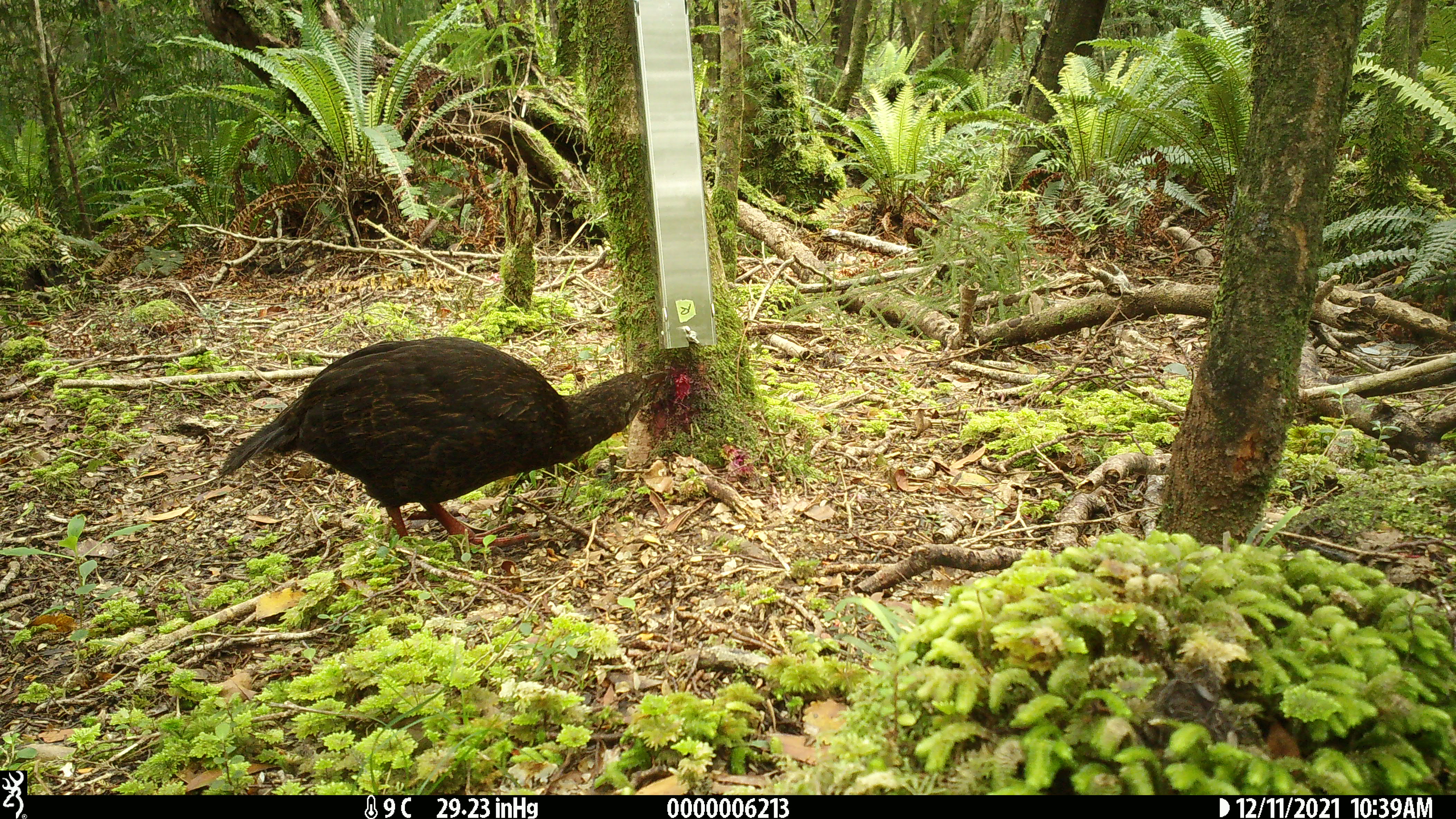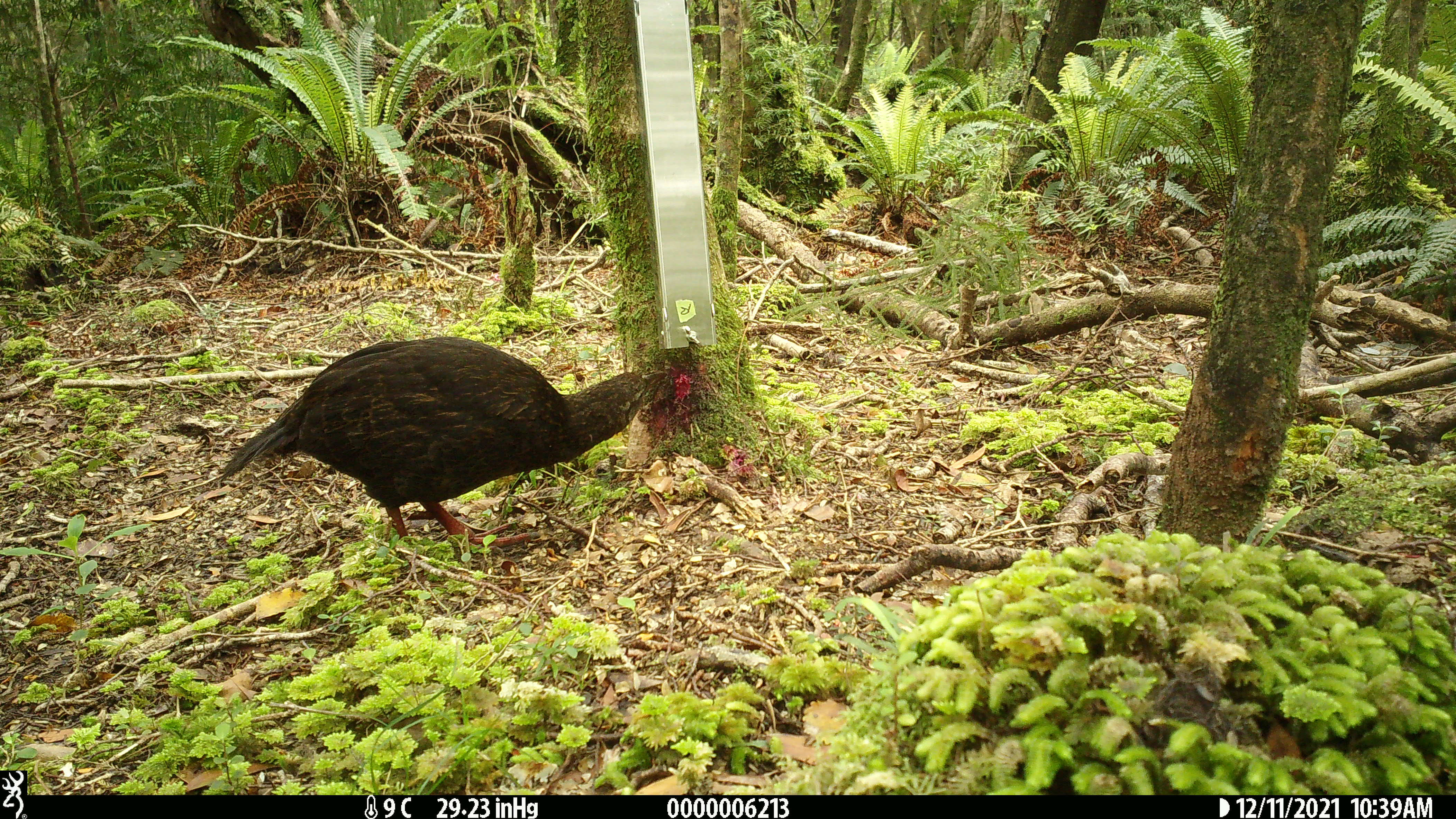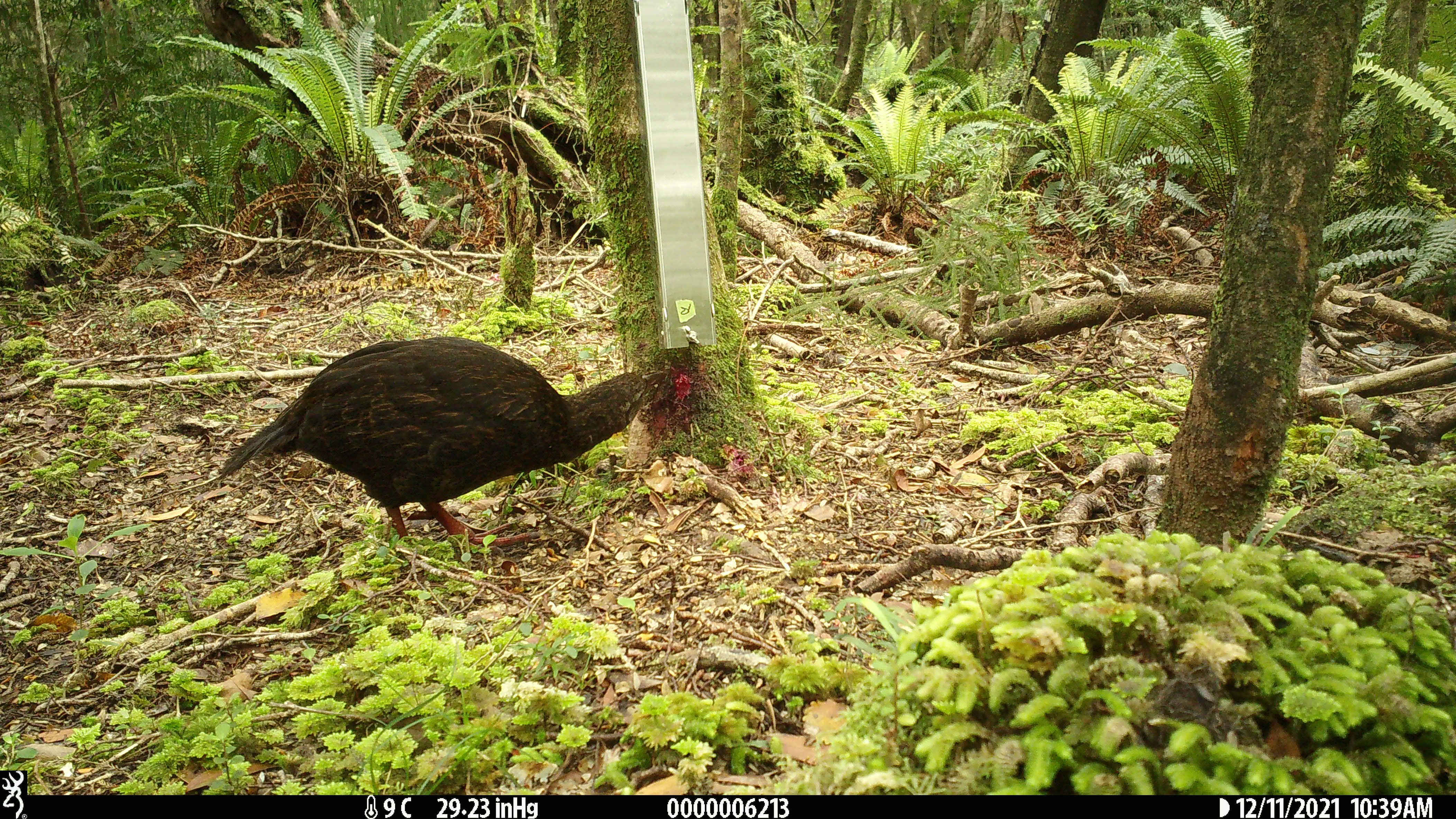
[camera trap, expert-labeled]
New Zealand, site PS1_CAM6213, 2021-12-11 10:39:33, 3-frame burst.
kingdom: Animalia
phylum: Chordata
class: Aves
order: Gruiformes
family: Rallidae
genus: Gallirallus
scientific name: Gallirallus australis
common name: weka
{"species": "weka (Gallirallus australis)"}